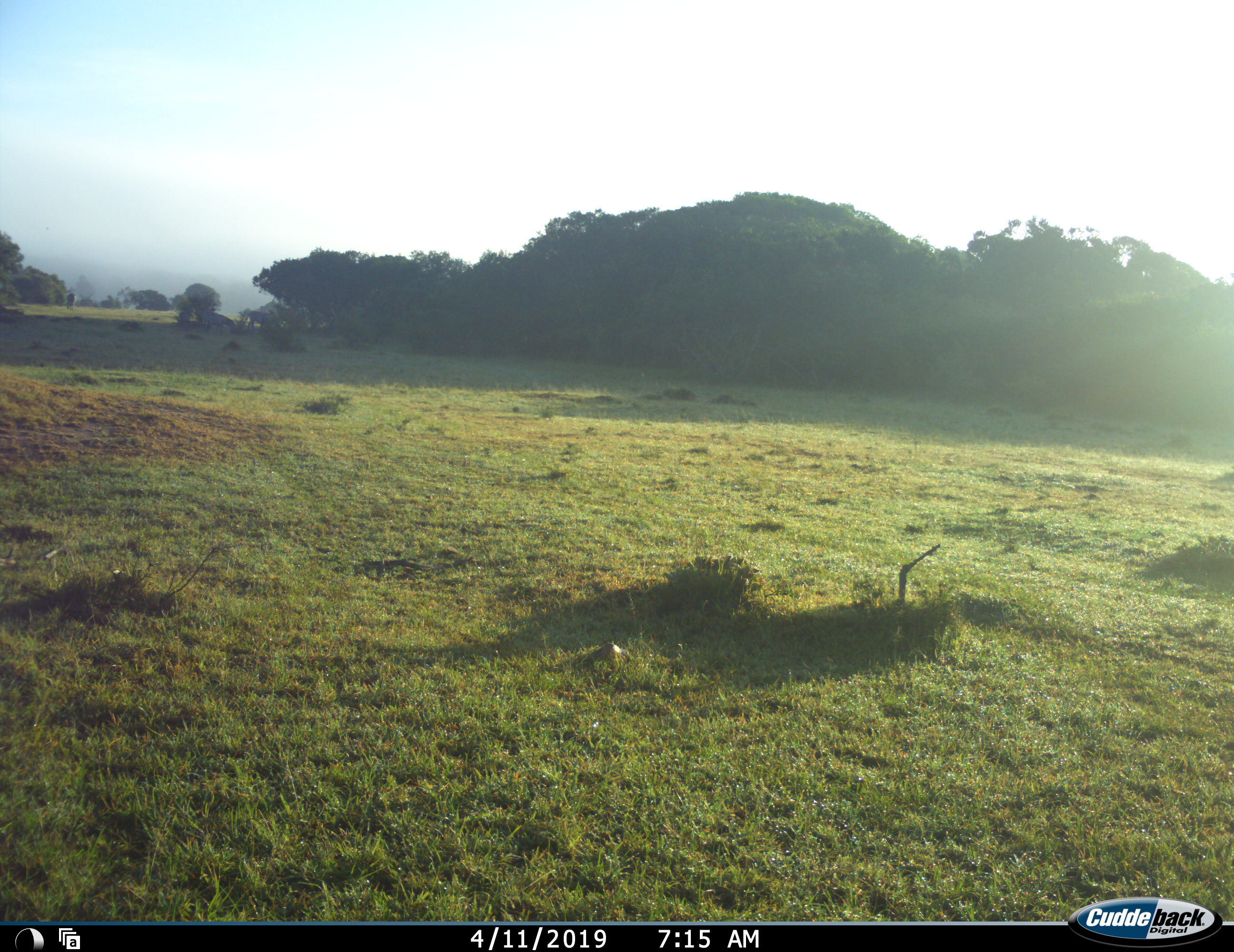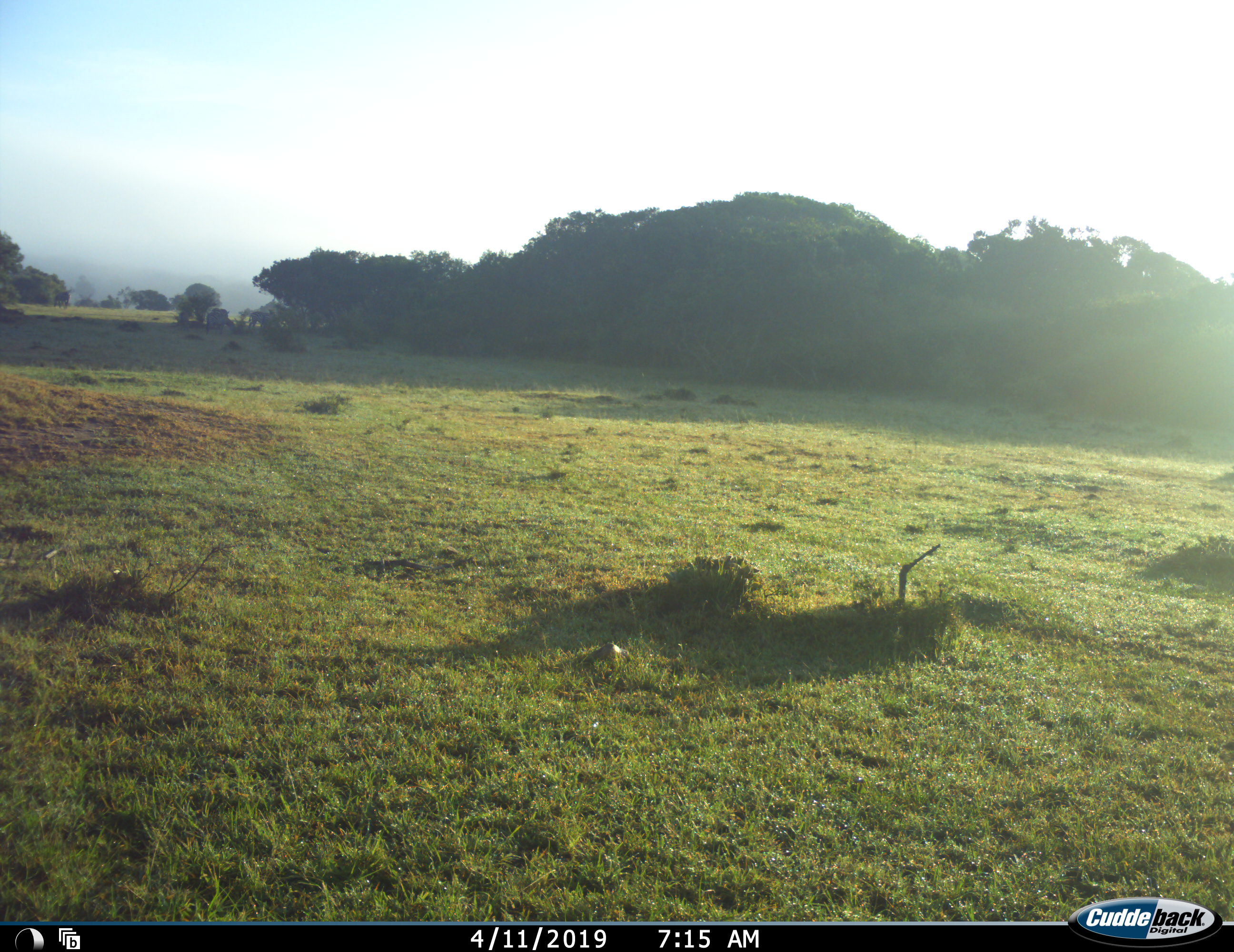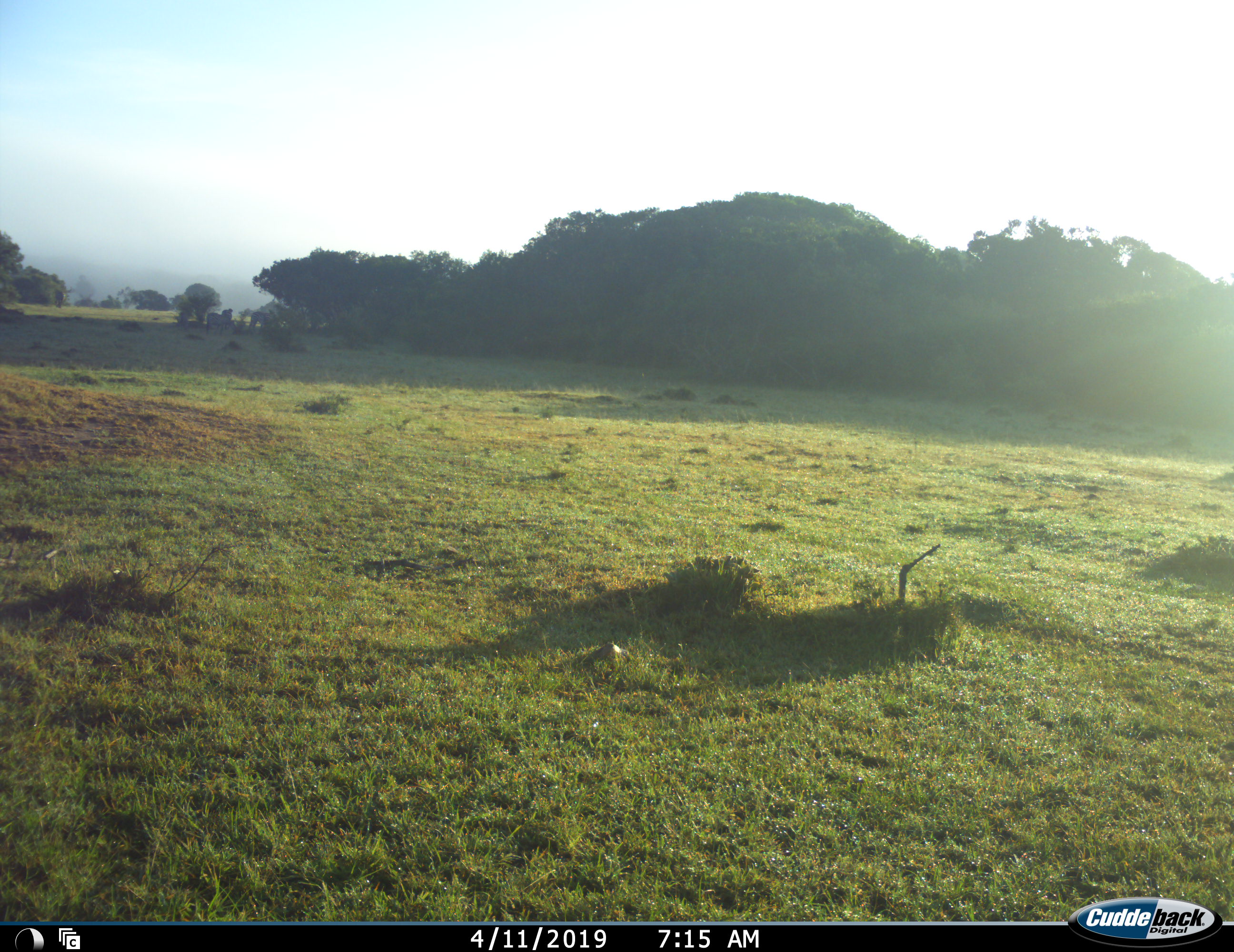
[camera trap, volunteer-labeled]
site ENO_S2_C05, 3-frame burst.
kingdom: Animalia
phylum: Chordata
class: Mammalia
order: Perissodactyla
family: Equidae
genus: Equus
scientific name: Equus quagga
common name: plains zebra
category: zebraplains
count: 4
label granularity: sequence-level